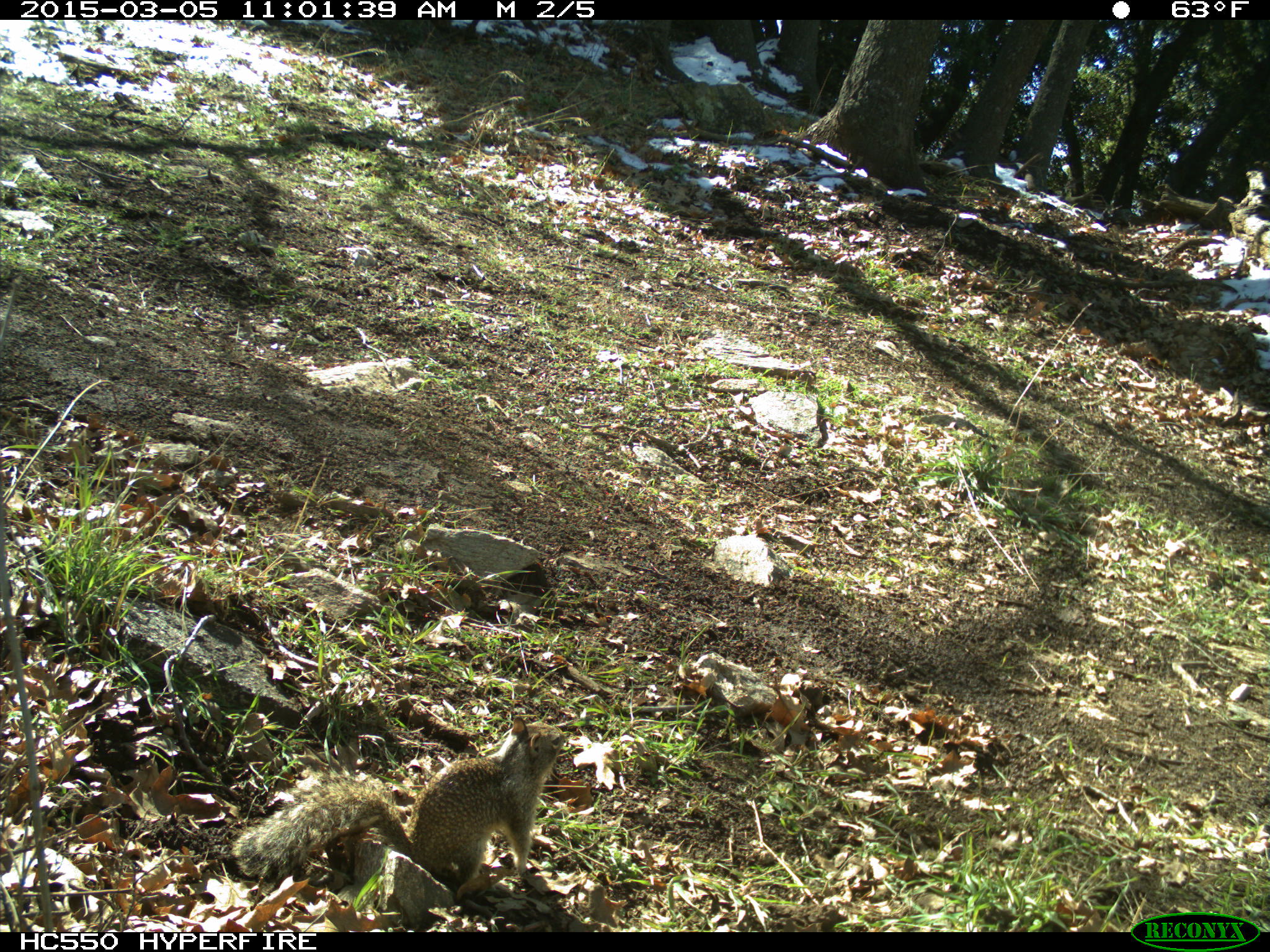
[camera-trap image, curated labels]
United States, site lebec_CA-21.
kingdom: Animalia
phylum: Chordata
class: Mammalia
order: Rodentia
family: Sciuridae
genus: Otospermophilus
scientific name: Otospermophilus beecheyi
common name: california ground squirrel